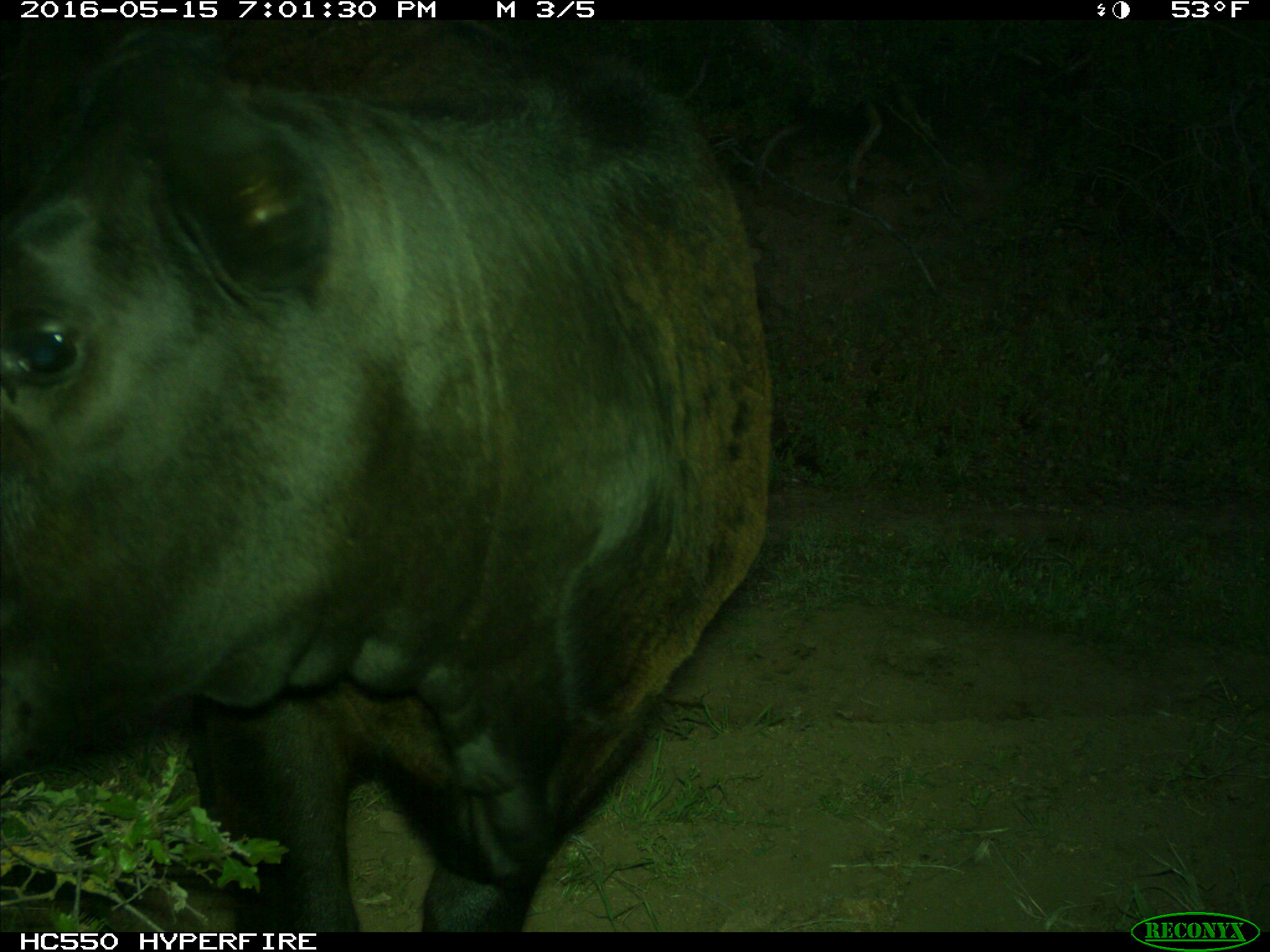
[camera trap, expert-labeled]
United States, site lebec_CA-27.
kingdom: Animalia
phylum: Chordata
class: Mammalia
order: Artiodactyla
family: Bovidae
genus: Bos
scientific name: Bos taurus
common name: domestic cow